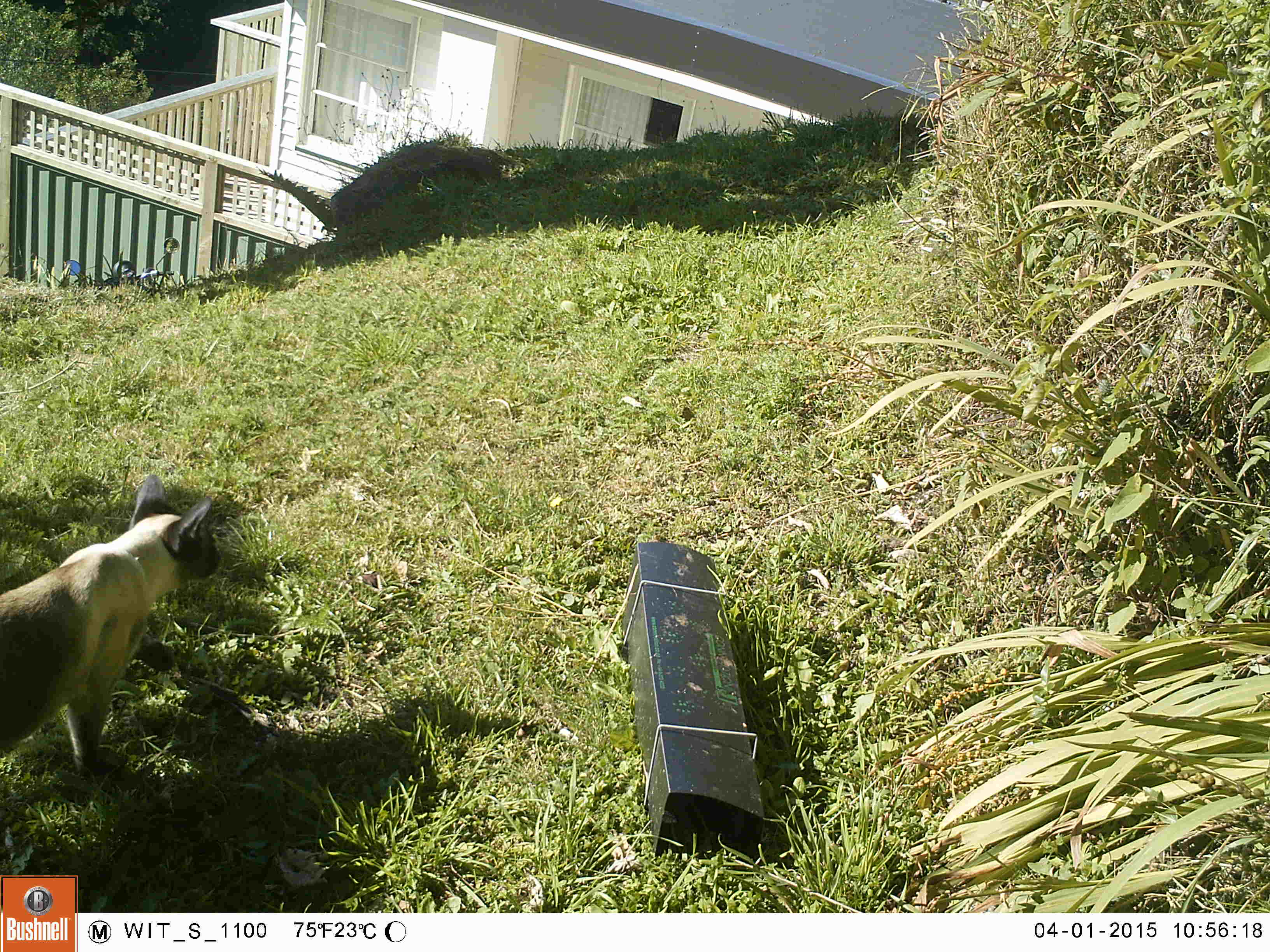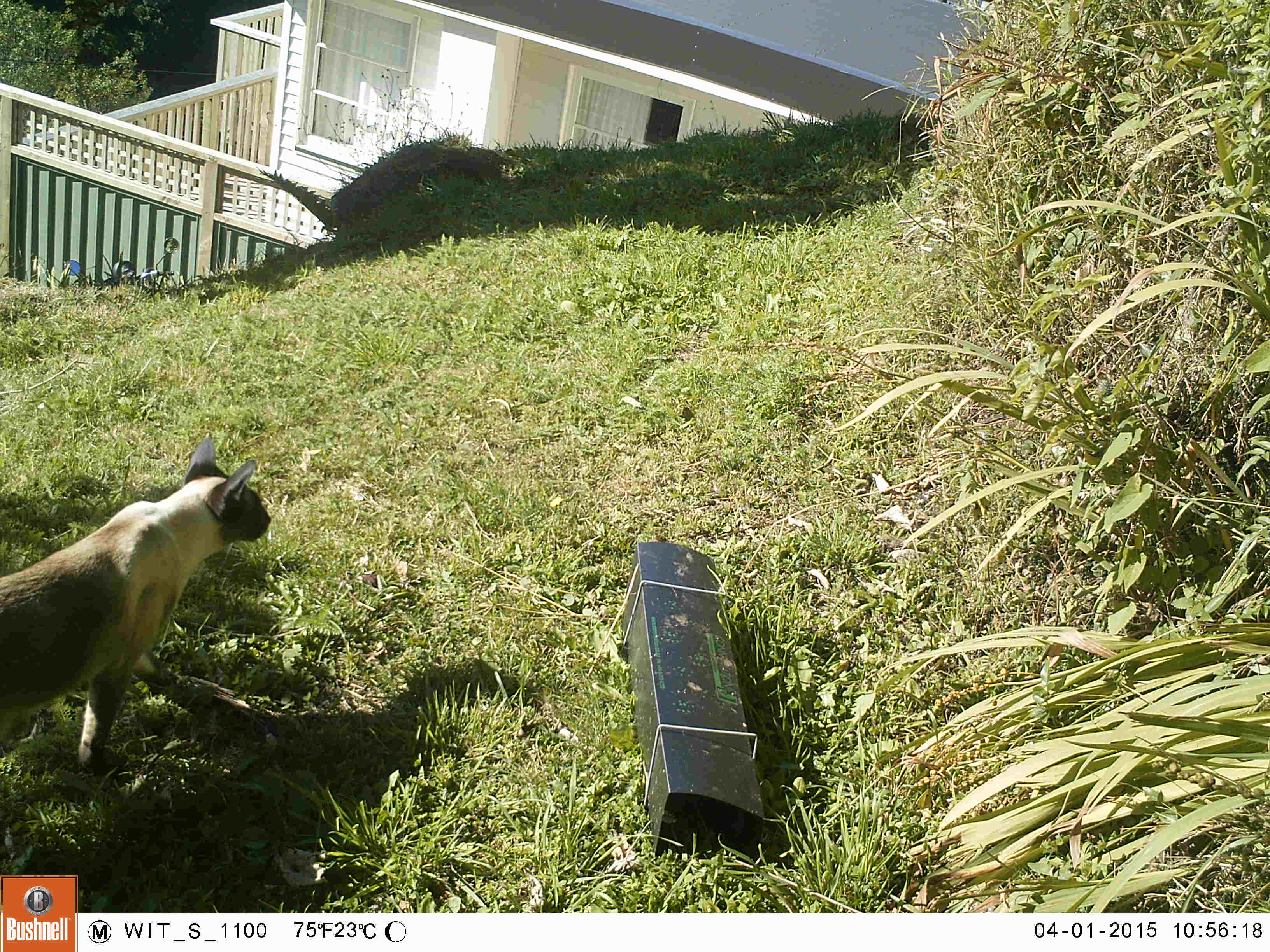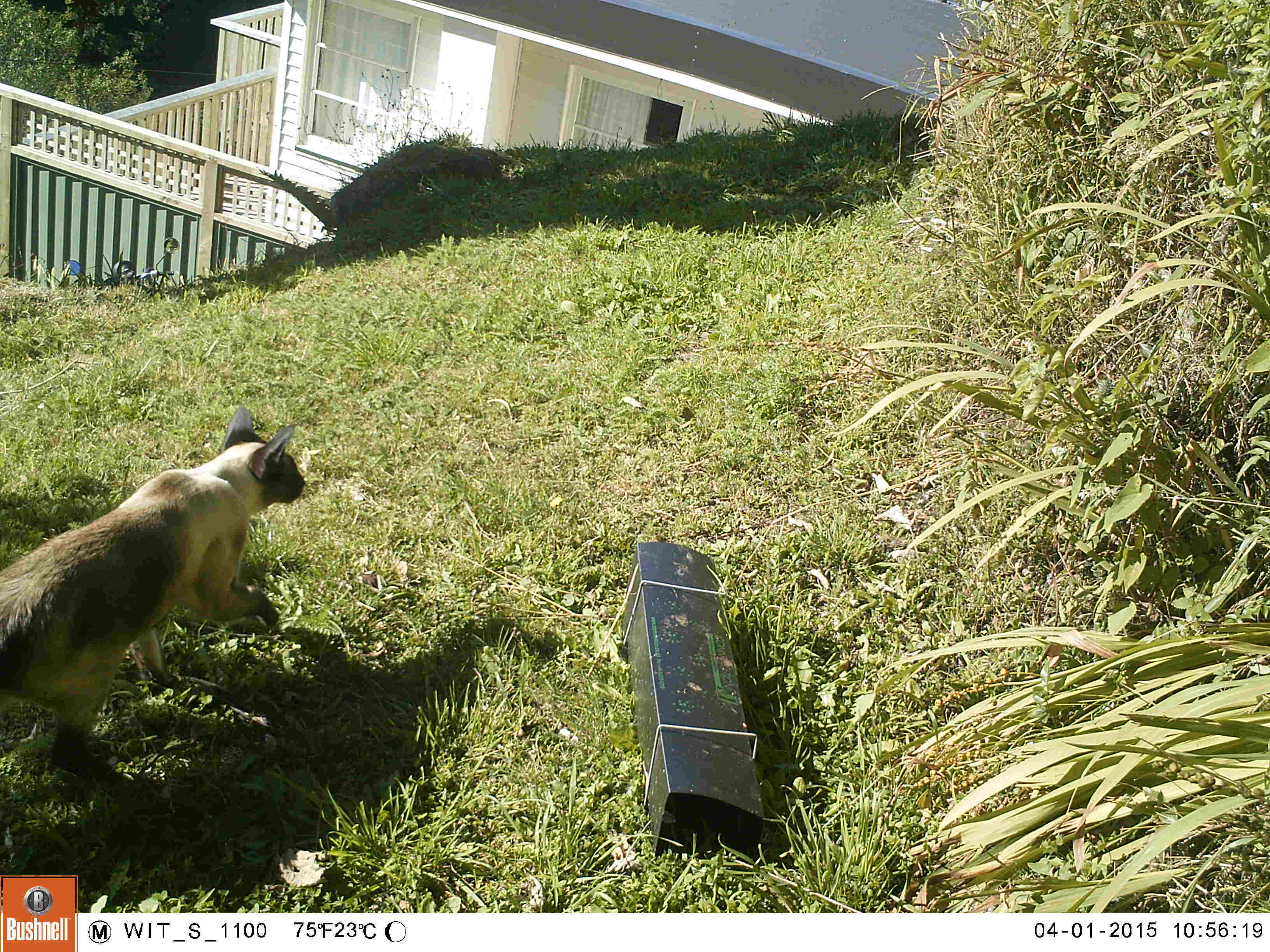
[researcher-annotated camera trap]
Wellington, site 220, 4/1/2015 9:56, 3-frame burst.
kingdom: Animalia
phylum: Chordata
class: Mammalia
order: Carnivora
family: Felidae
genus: Felis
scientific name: Felis catus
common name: cat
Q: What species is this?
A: Cat (Felis catus).